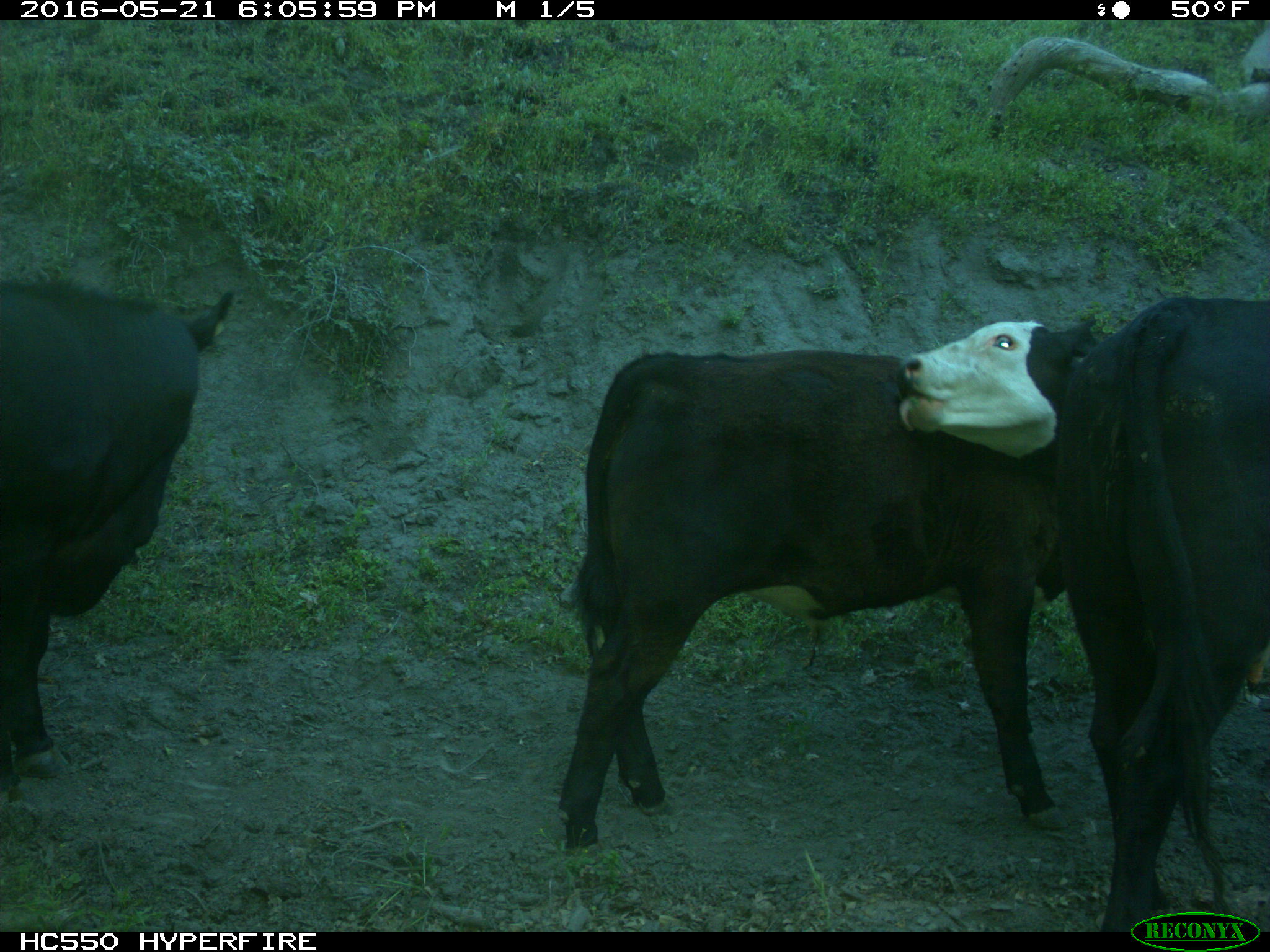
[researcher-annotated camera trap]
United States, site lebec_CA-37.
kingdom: Animalia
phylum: Chordata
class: Mammalia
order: Artiodactyla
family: Bovidae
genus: Bos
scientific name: Bos taurus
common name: domestic cow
Bos taurus (domestic cow).